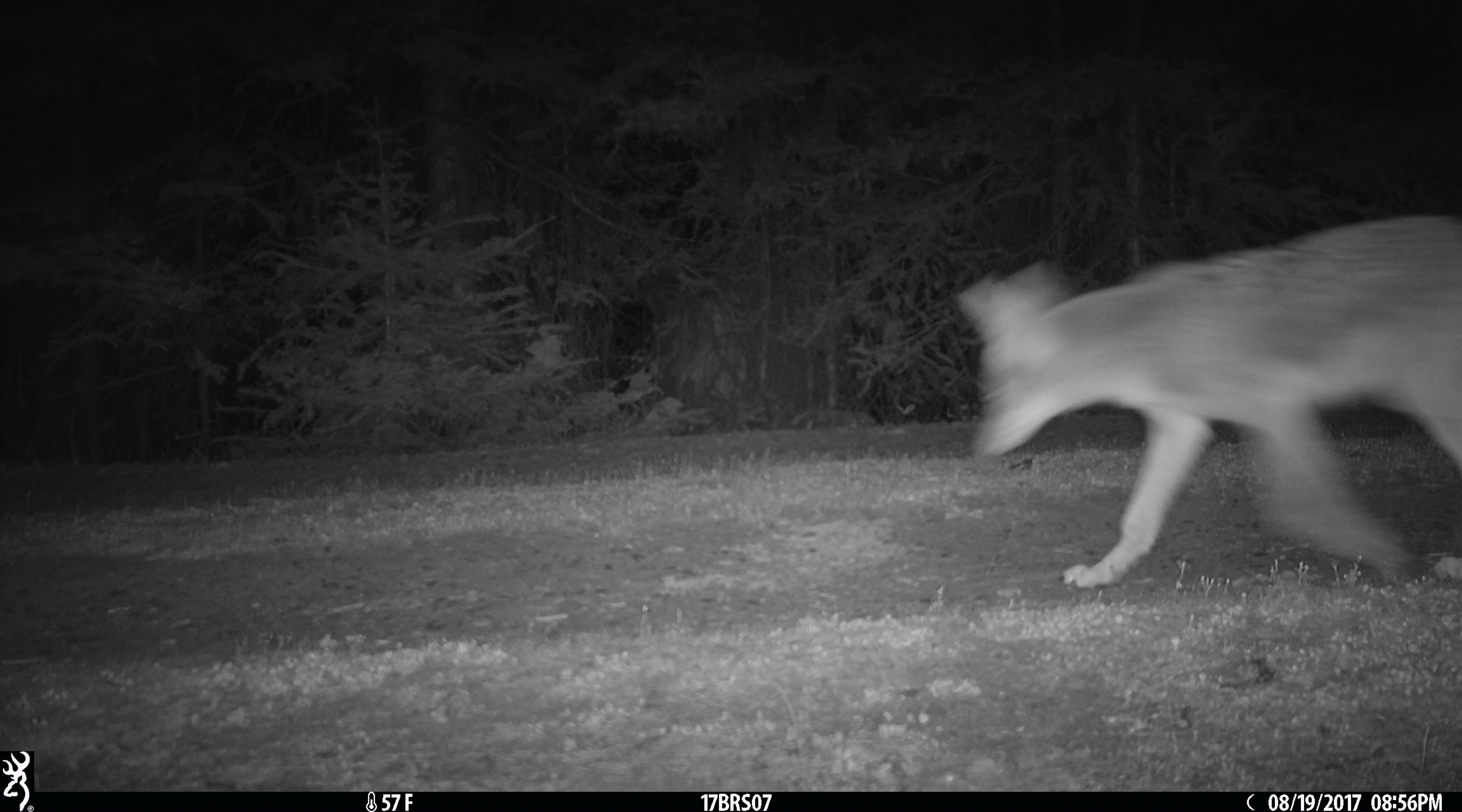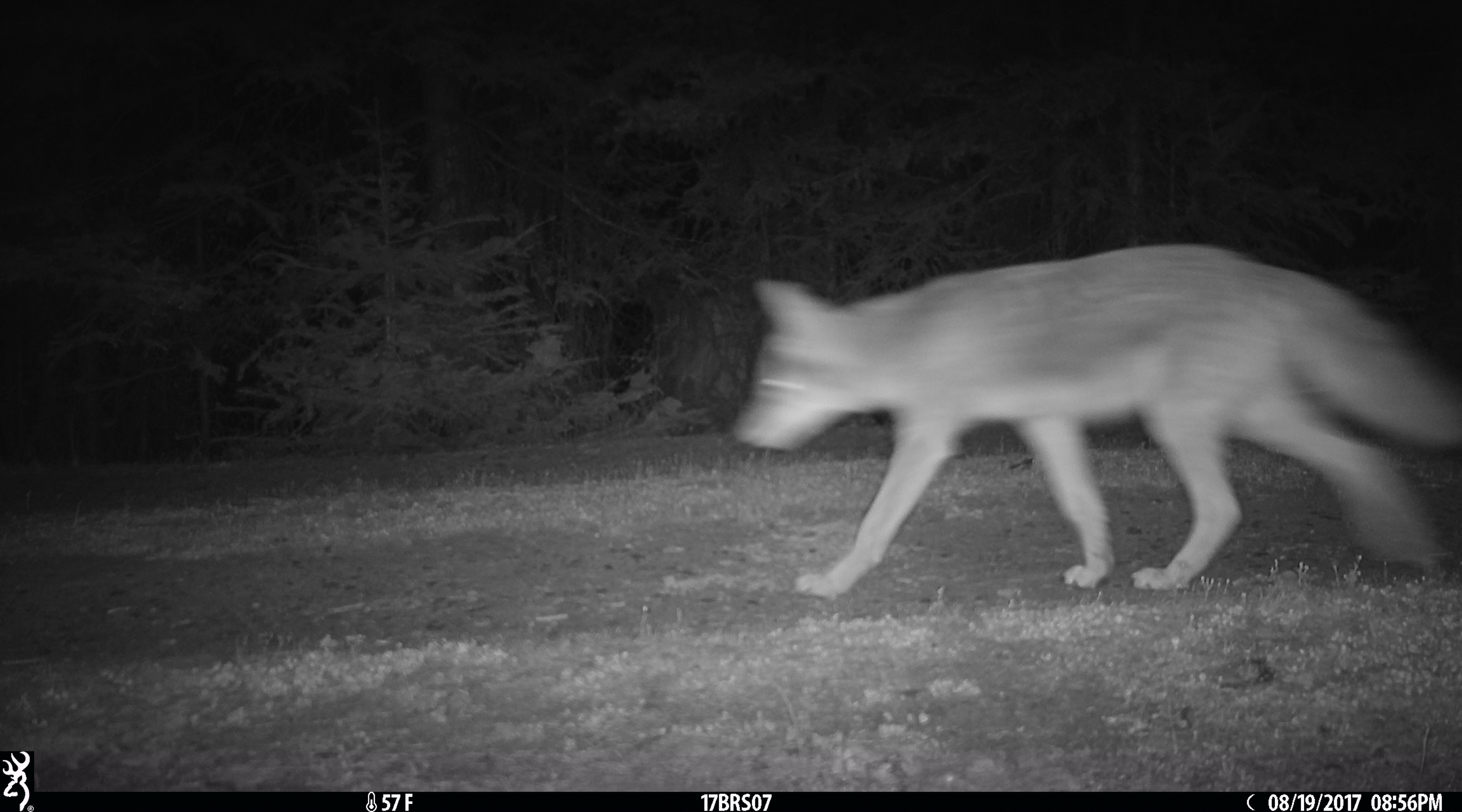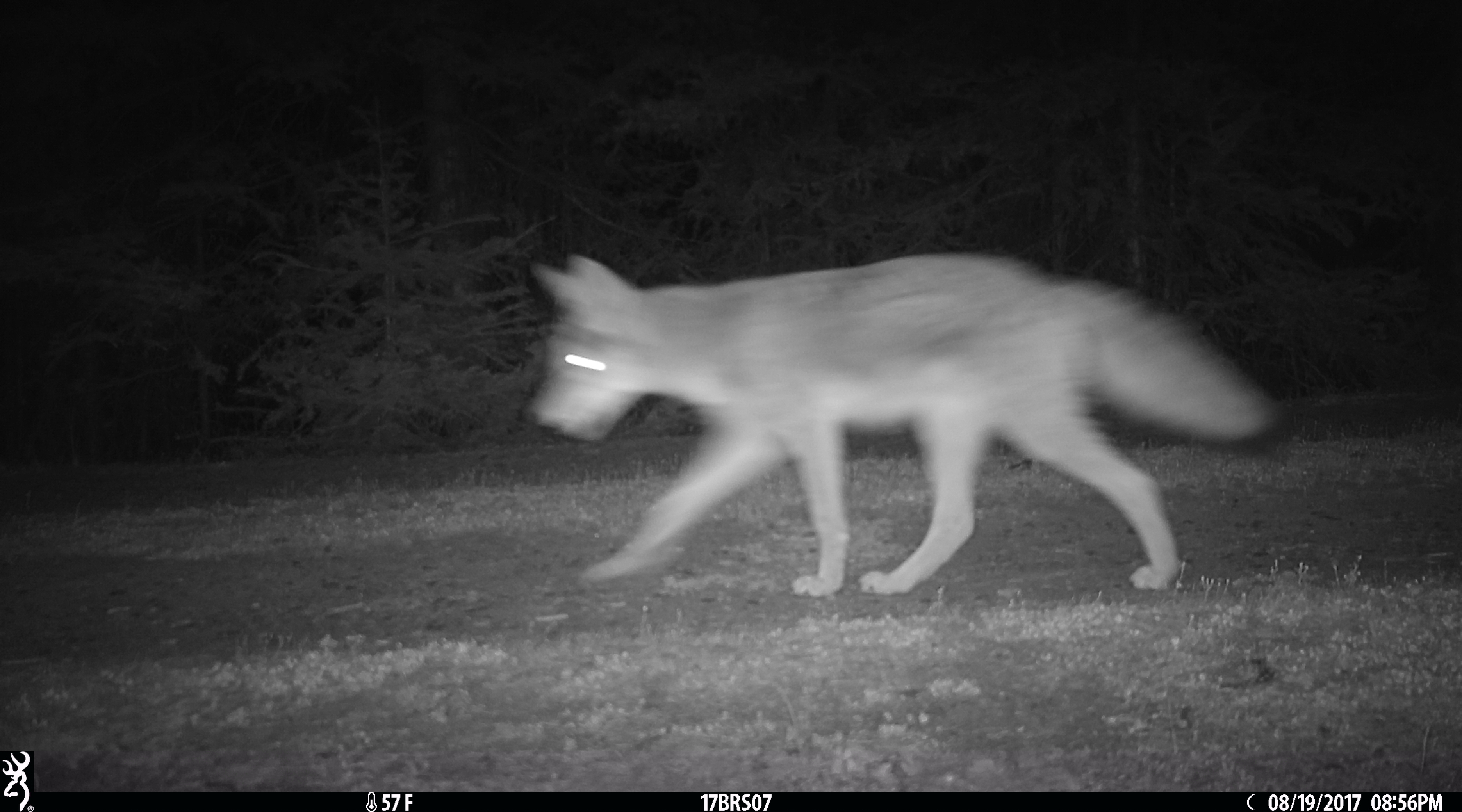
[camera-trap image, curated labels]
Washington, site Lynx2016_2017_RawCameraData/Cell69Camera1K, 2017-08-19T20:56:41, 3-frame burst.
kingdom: Animalia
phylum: Chordata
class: Mammalia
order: Carnivora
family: Canidae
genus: Canis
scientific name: Canis latrans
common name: coyote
Canis latrans (coyote). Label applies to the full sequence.